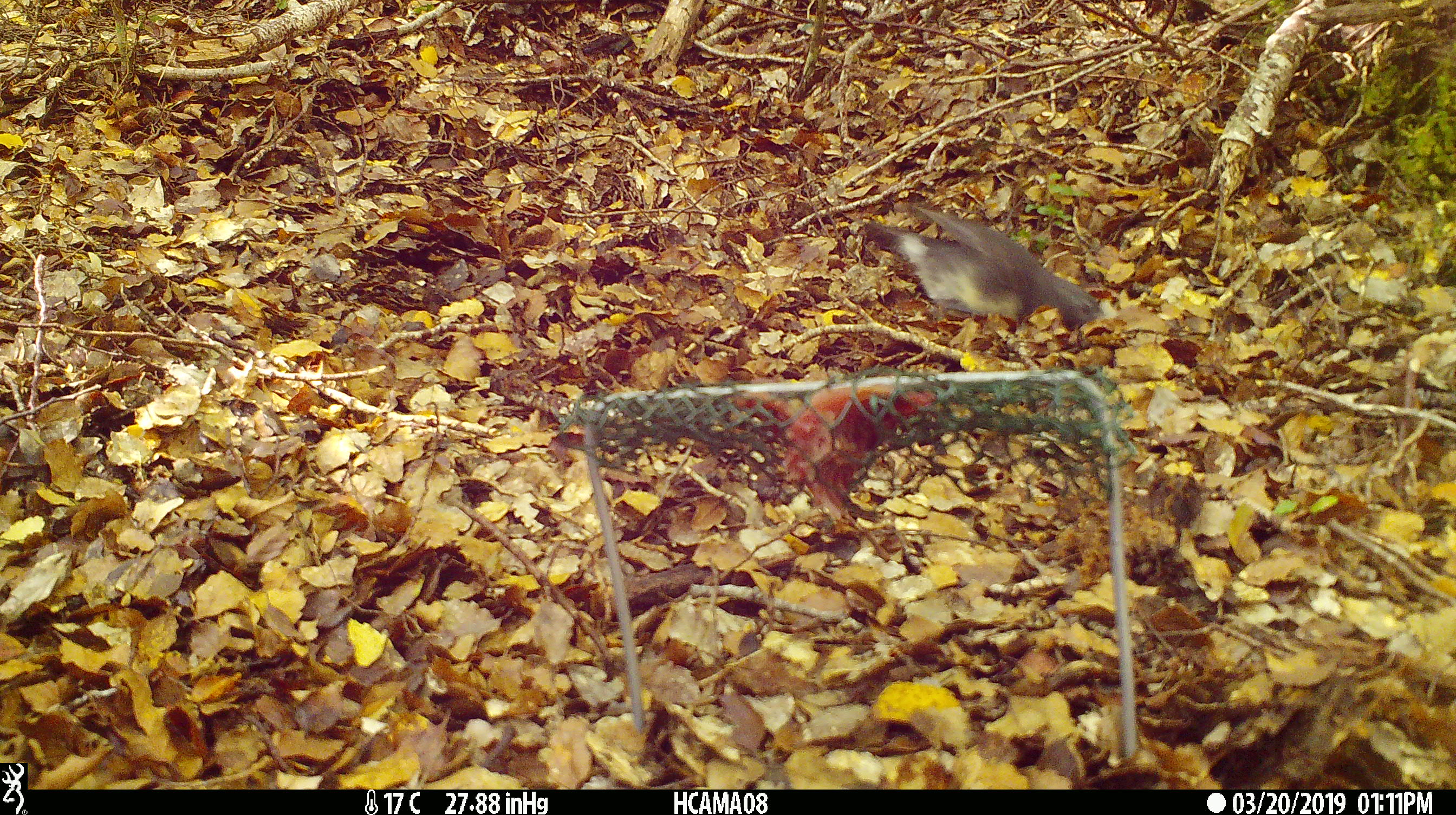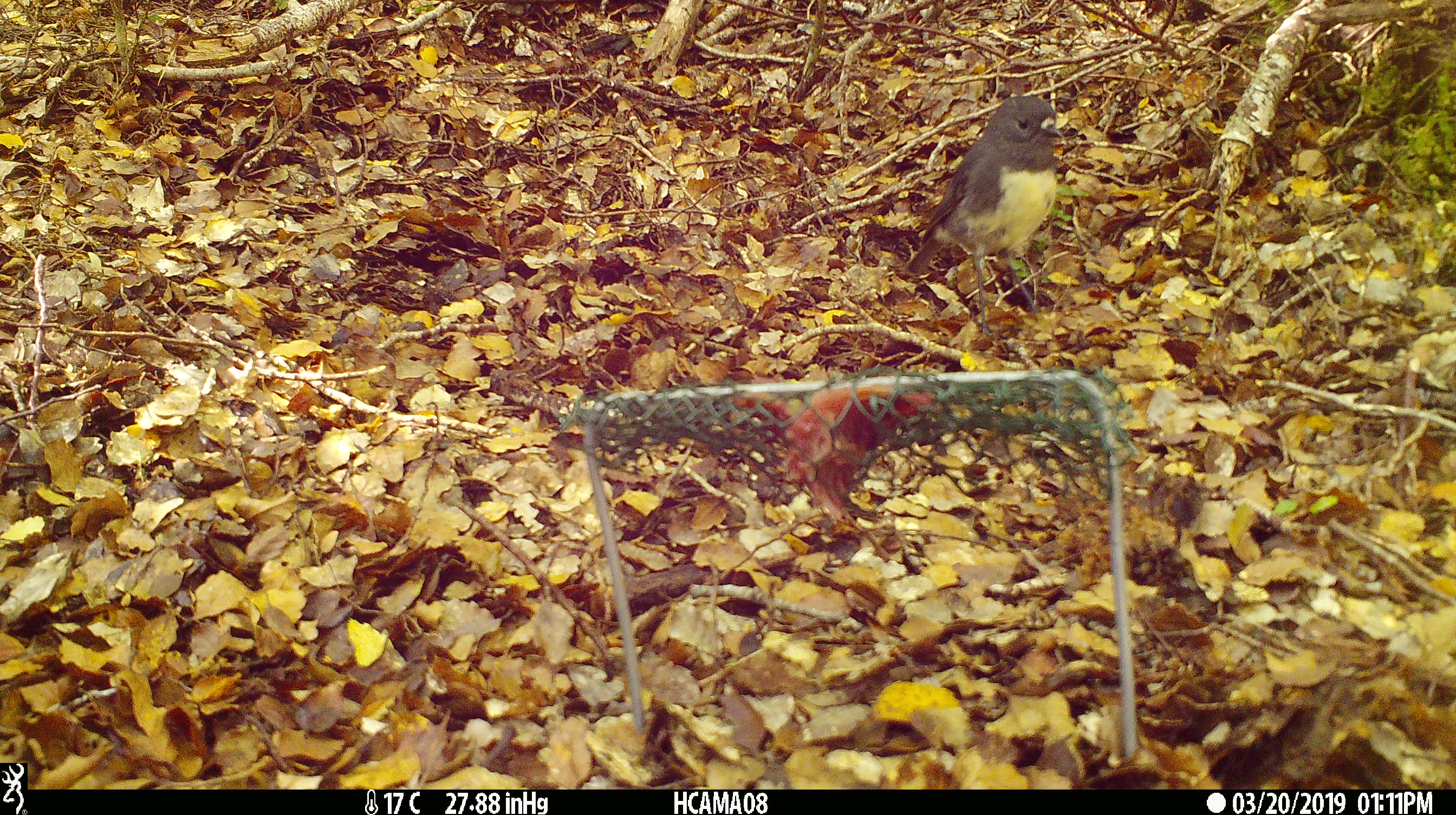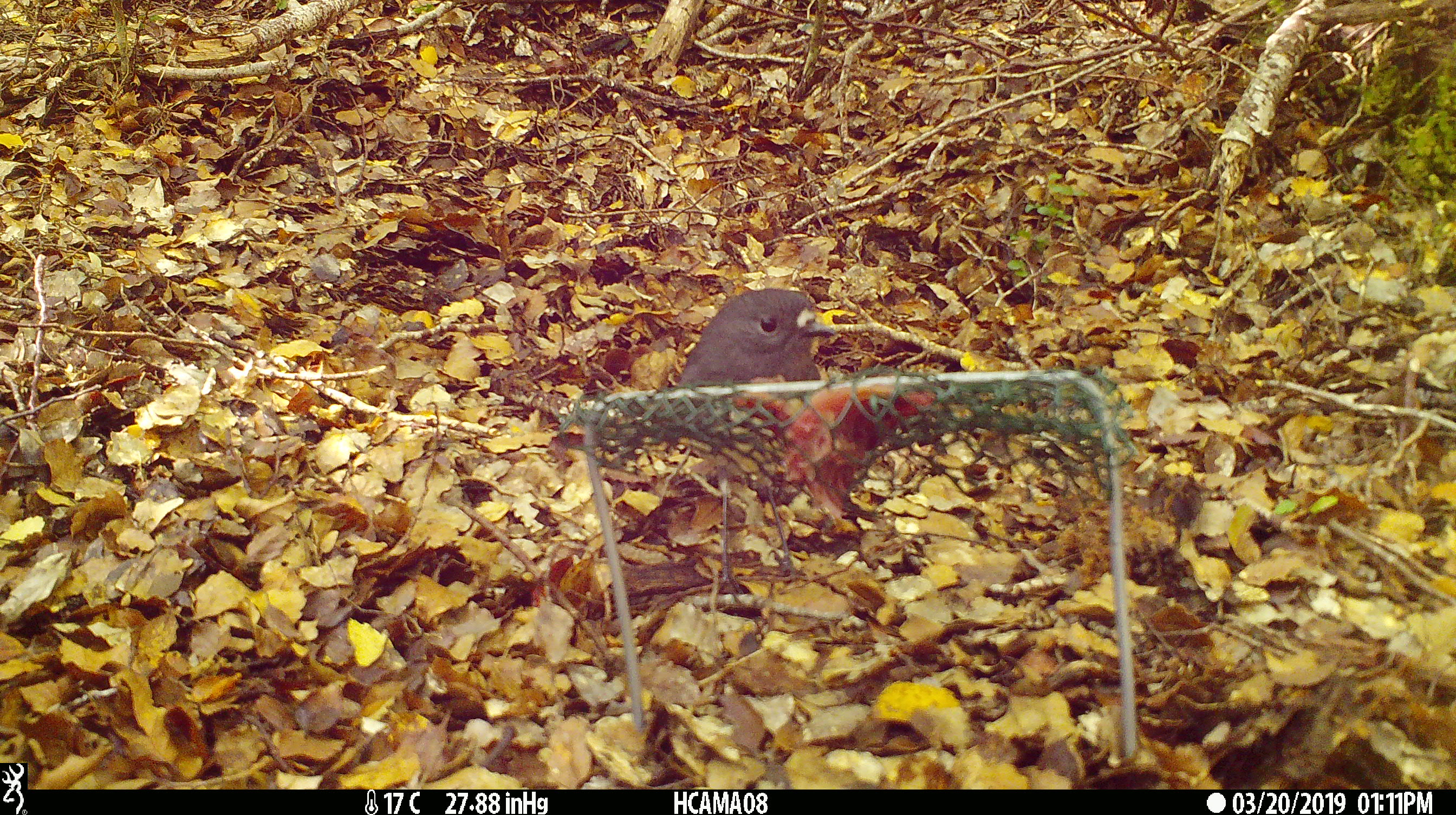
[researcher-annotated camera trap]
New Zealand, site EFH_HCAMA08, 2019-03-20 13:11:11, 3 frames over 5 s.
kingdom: Animalia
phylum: Chordata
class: Aves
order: Passeriformes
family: Petroicidae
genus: Petroica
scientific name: Petroica australis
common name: new zealand robin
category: robin